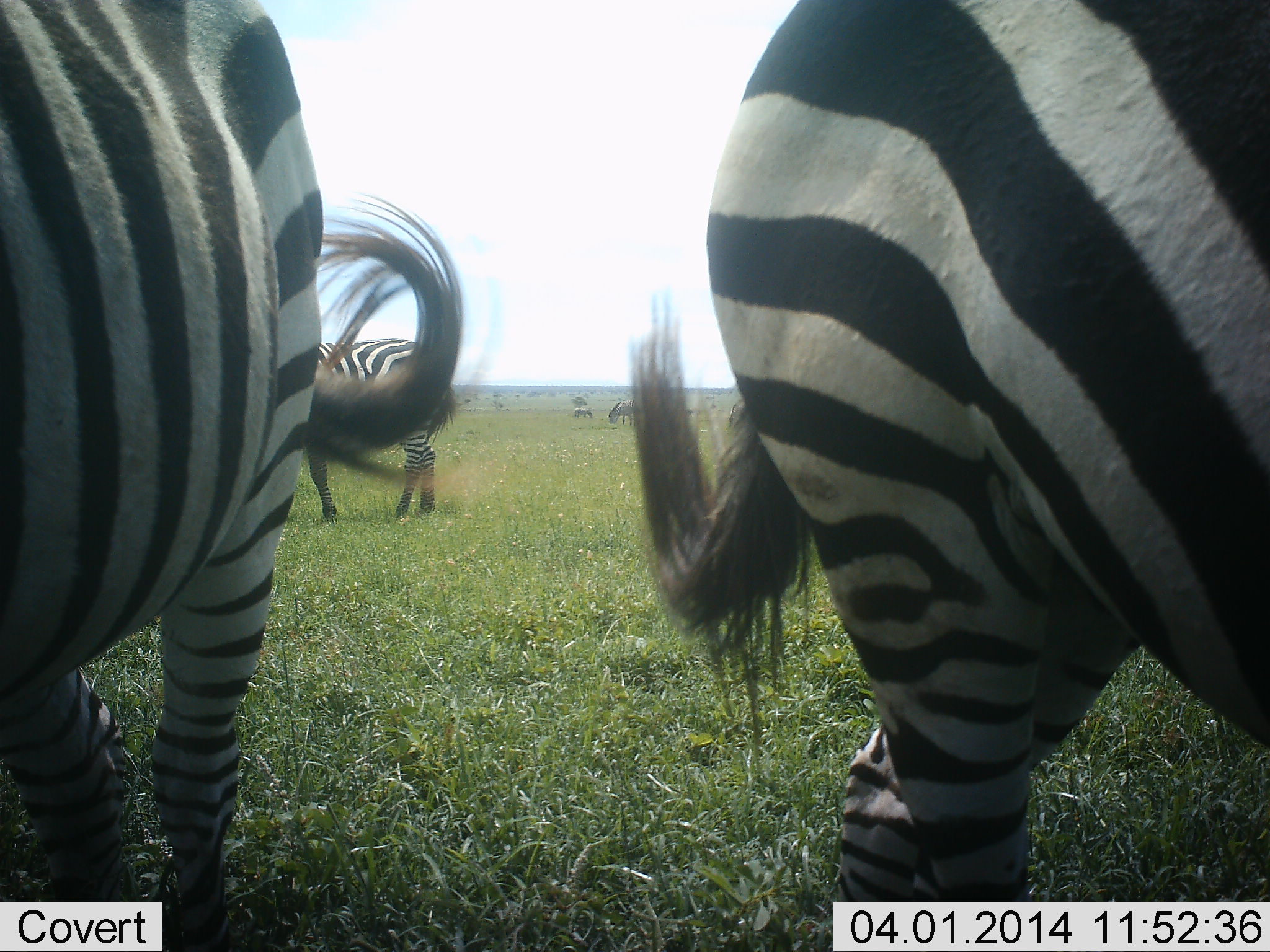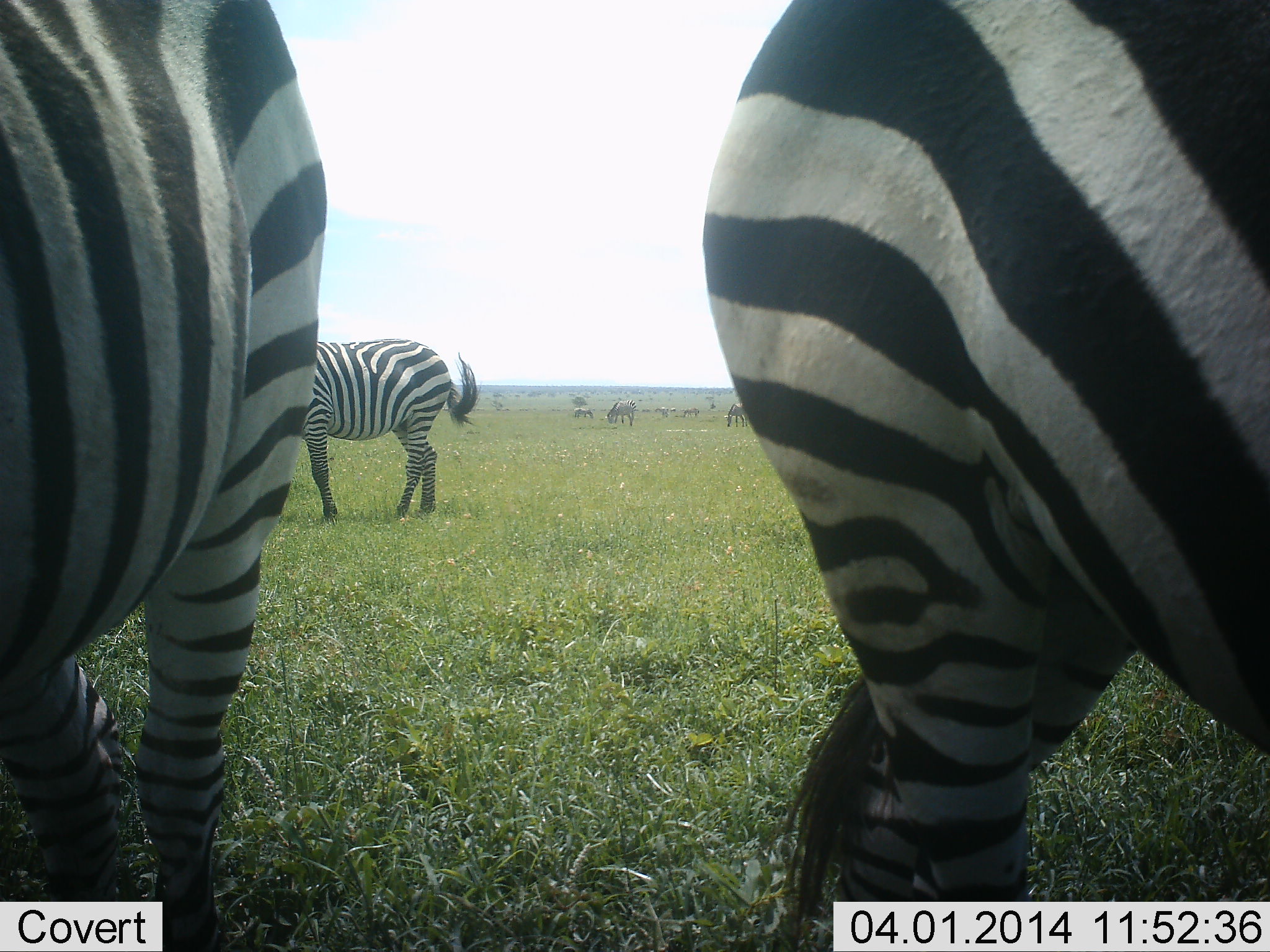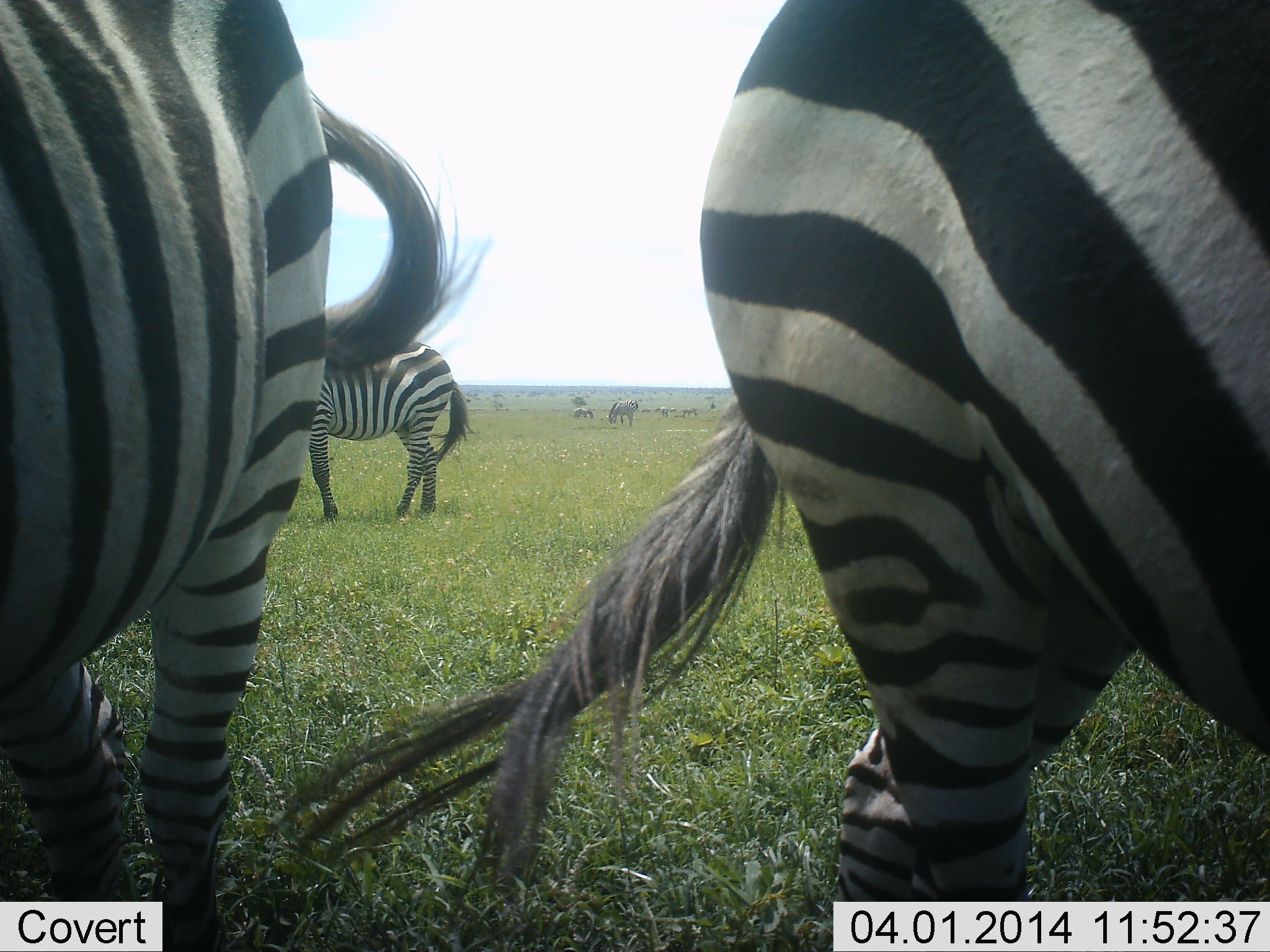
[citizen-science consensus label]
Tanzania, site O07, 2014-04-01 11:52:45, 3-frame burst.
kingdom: Animalia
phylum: Chordata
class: Mammalia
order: Perissodactyla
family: Equidae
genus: Equus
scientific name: Equus quagga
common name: plains zebra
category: zebra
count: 3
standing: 64%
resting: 0%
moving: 0%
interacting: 0%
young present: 0%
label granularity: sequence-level